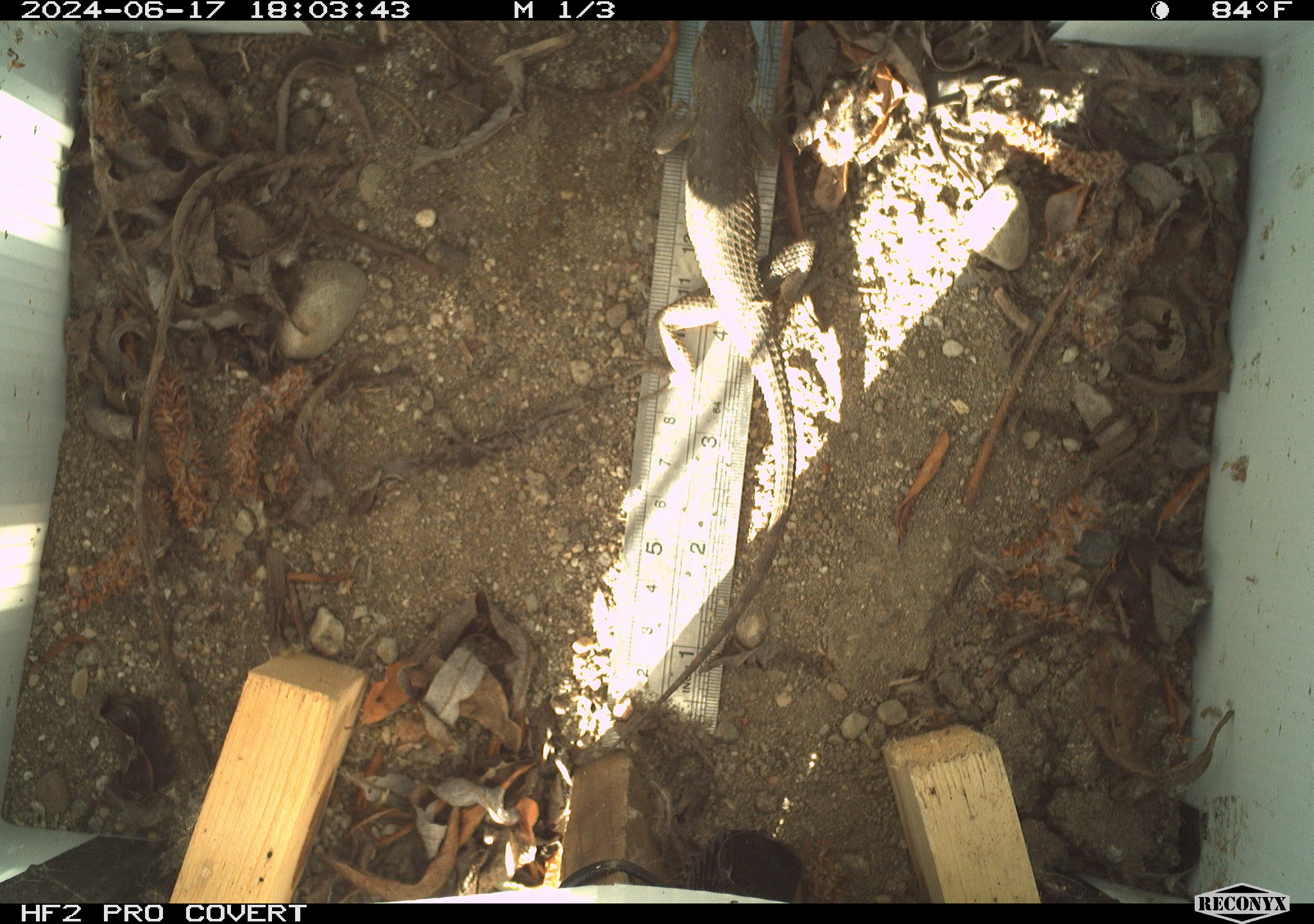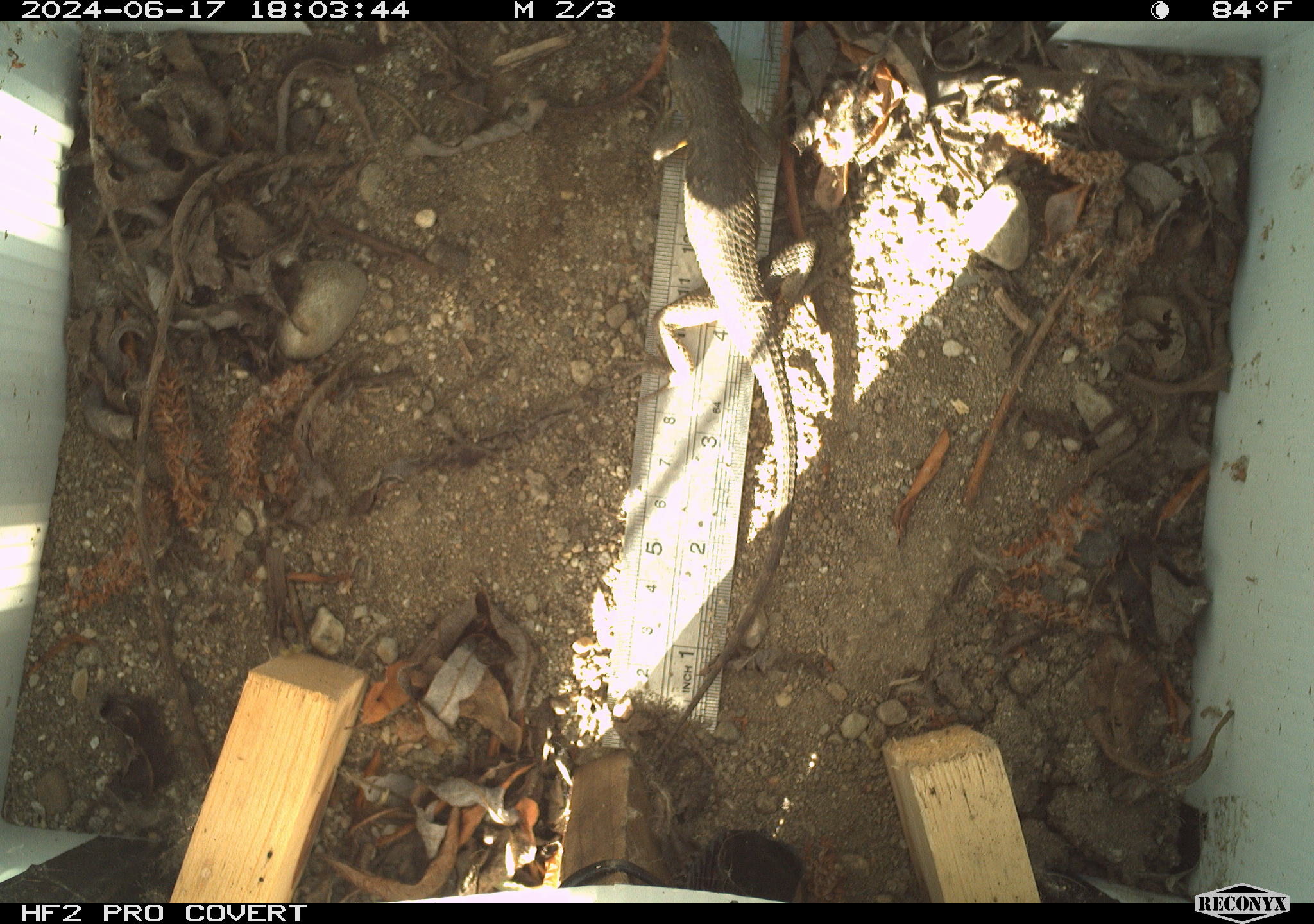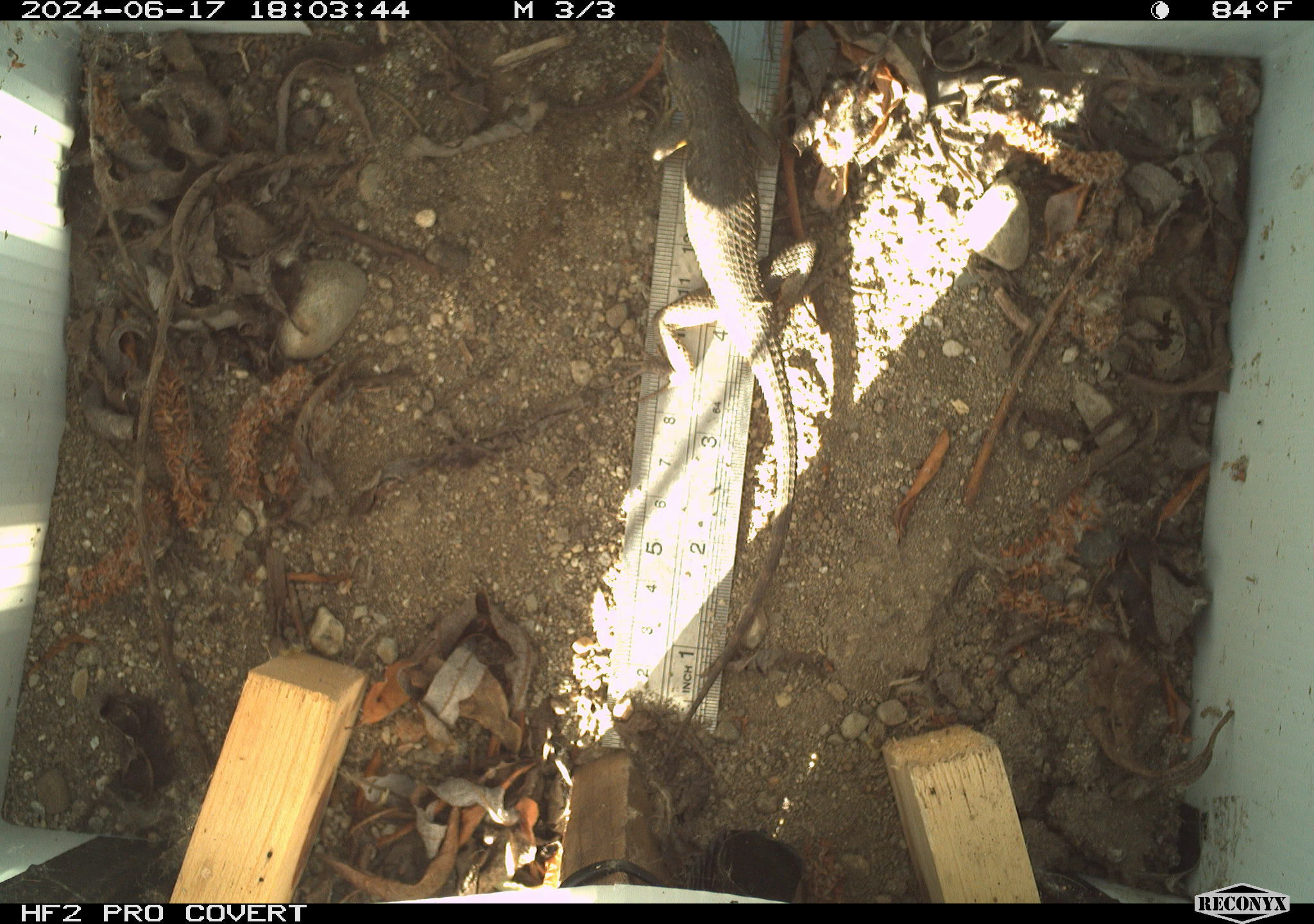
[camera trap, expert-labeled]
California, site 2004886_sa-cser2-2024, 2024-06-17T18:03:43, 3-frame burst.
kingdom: Animalia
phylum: Chordata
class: Reptilia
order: Squamata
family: Phrynosomatidae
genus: Sceloporus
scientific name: Sceloporus occidentalis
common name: western fence lizard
Western fence lizard (Sceloporus occidentalis).